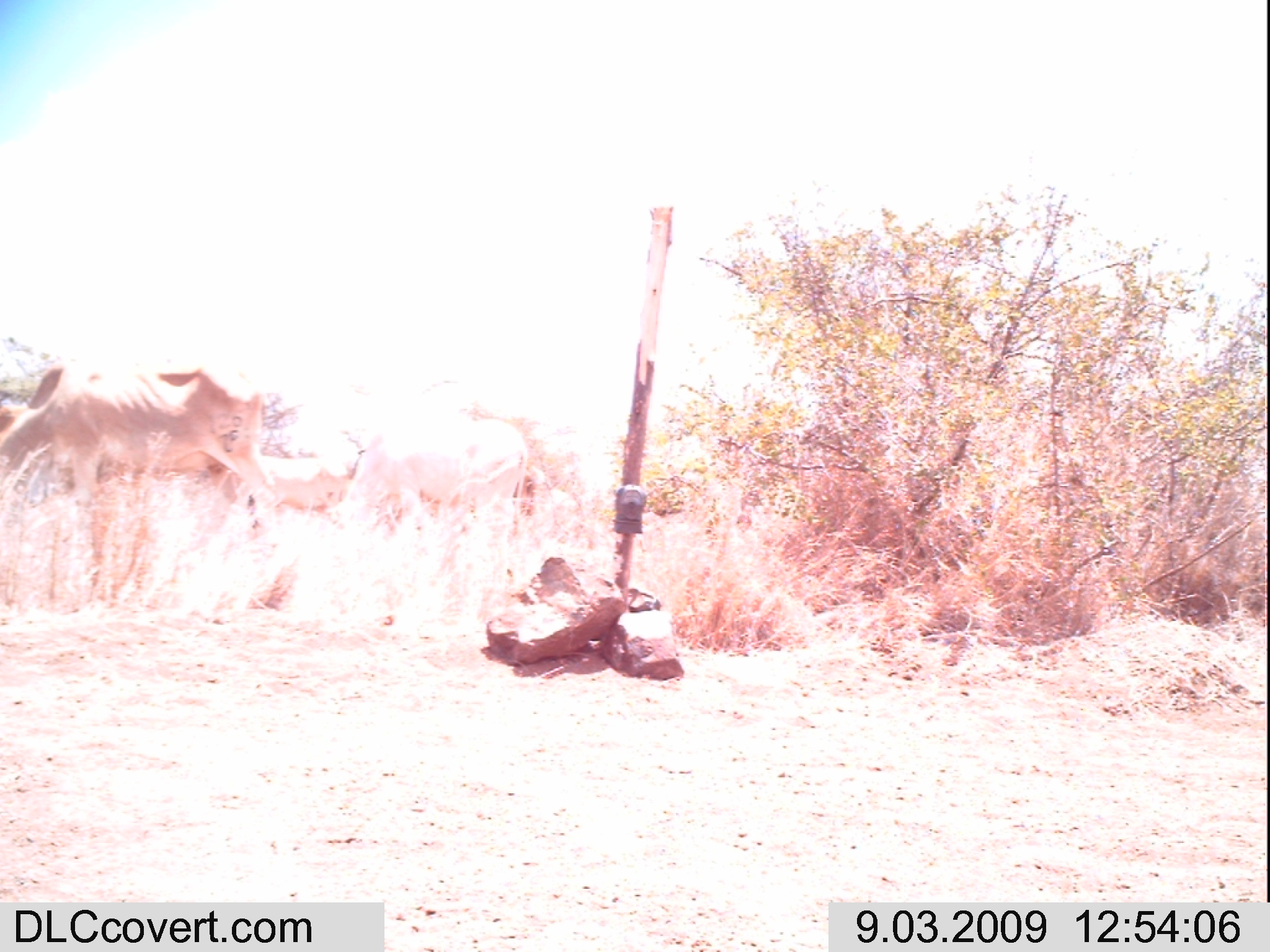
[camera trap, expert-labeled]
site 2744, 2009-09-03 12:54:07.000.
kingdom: Animalia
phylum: Chordata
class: Mammalia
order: Artiodactyla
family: Bovidae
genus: Bos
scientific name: Bos taurus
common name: domestic cattle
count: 3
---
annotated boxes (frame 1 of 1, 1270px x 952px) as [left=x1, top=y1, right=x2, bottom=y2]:
bos taurus: [left=0, top=358, right=289, bottom=573]; [left=326, top=402, right=529, bottom=572]; [left=222, top=436, right=356, bottom=541]